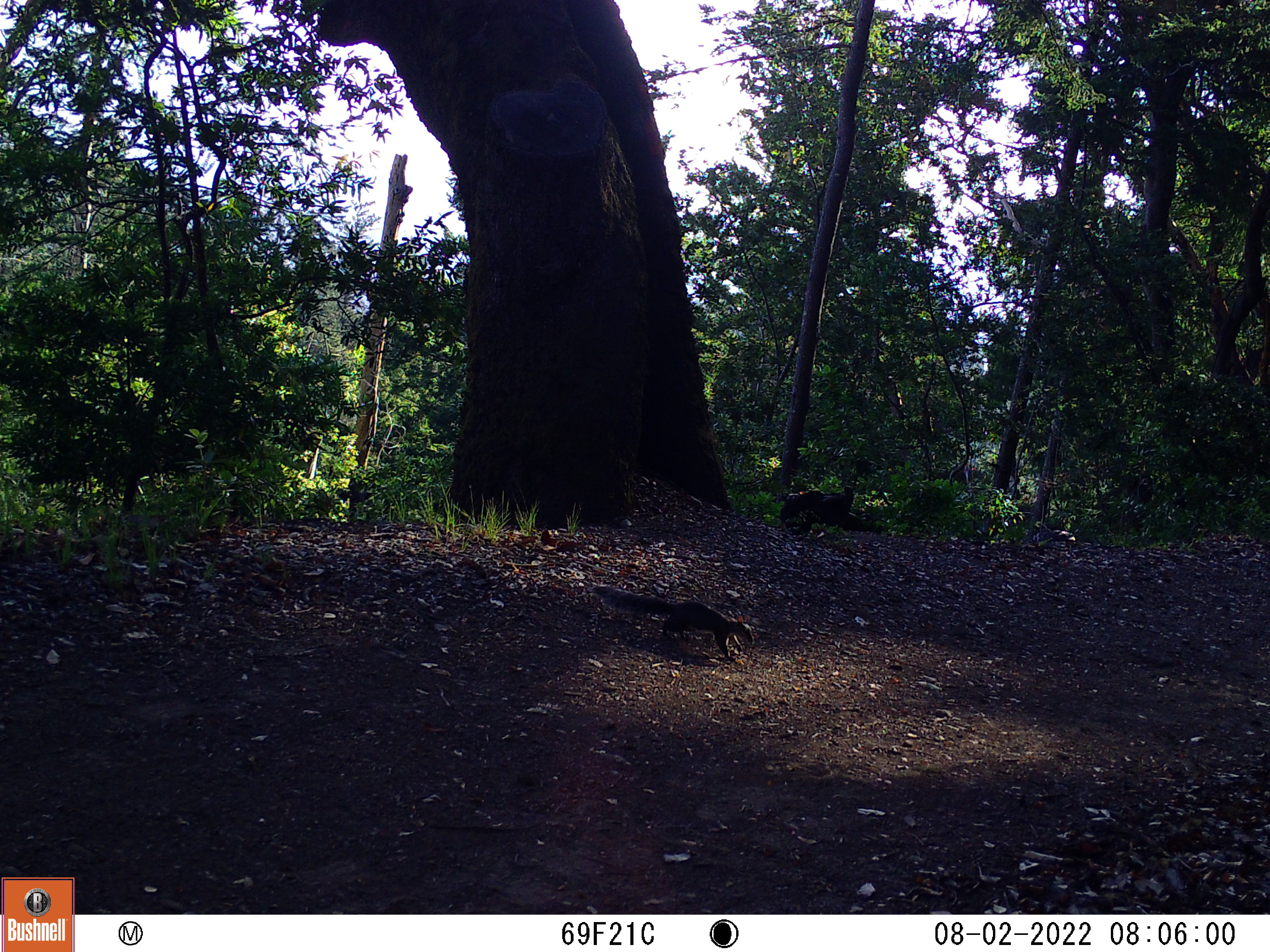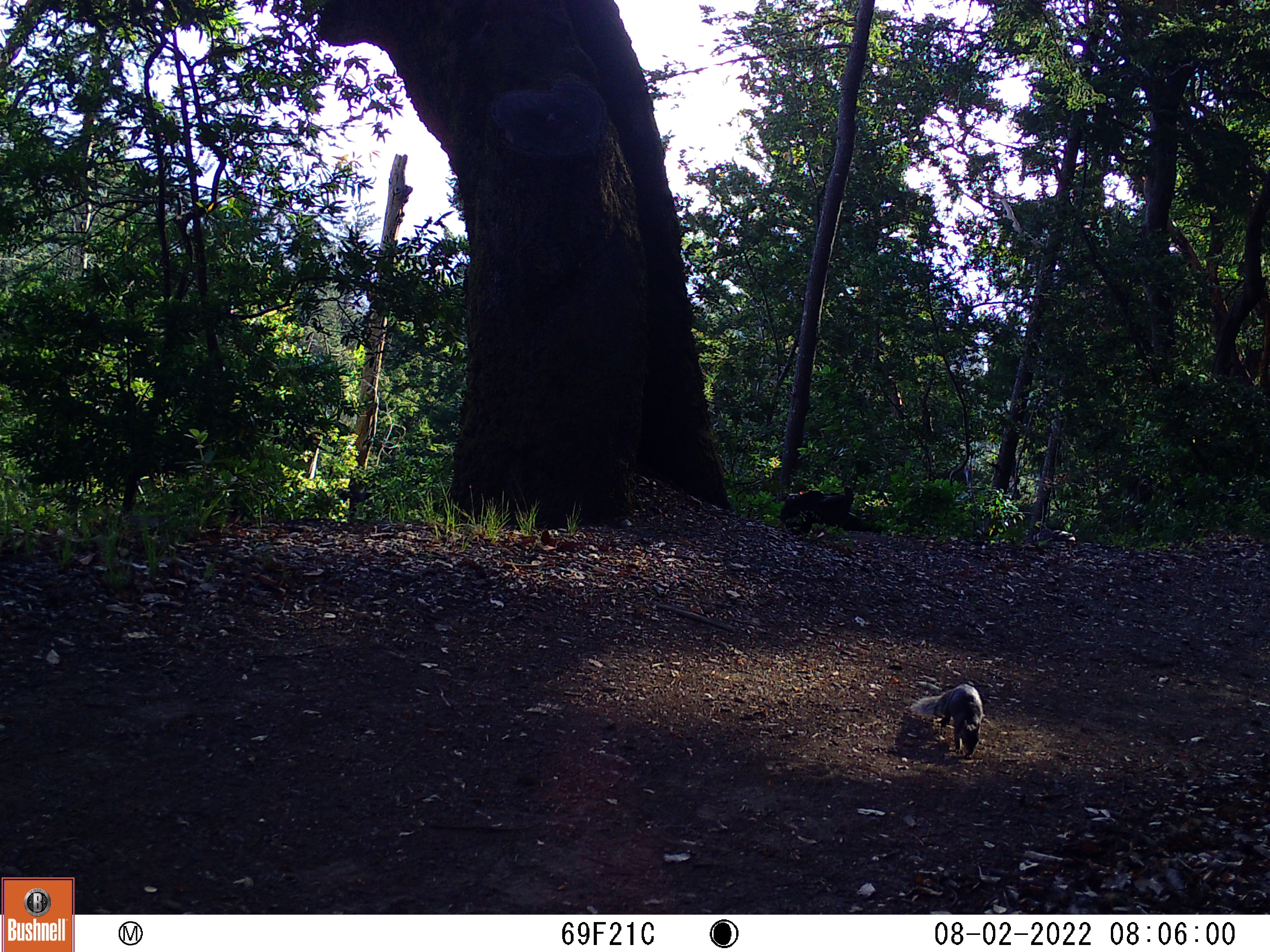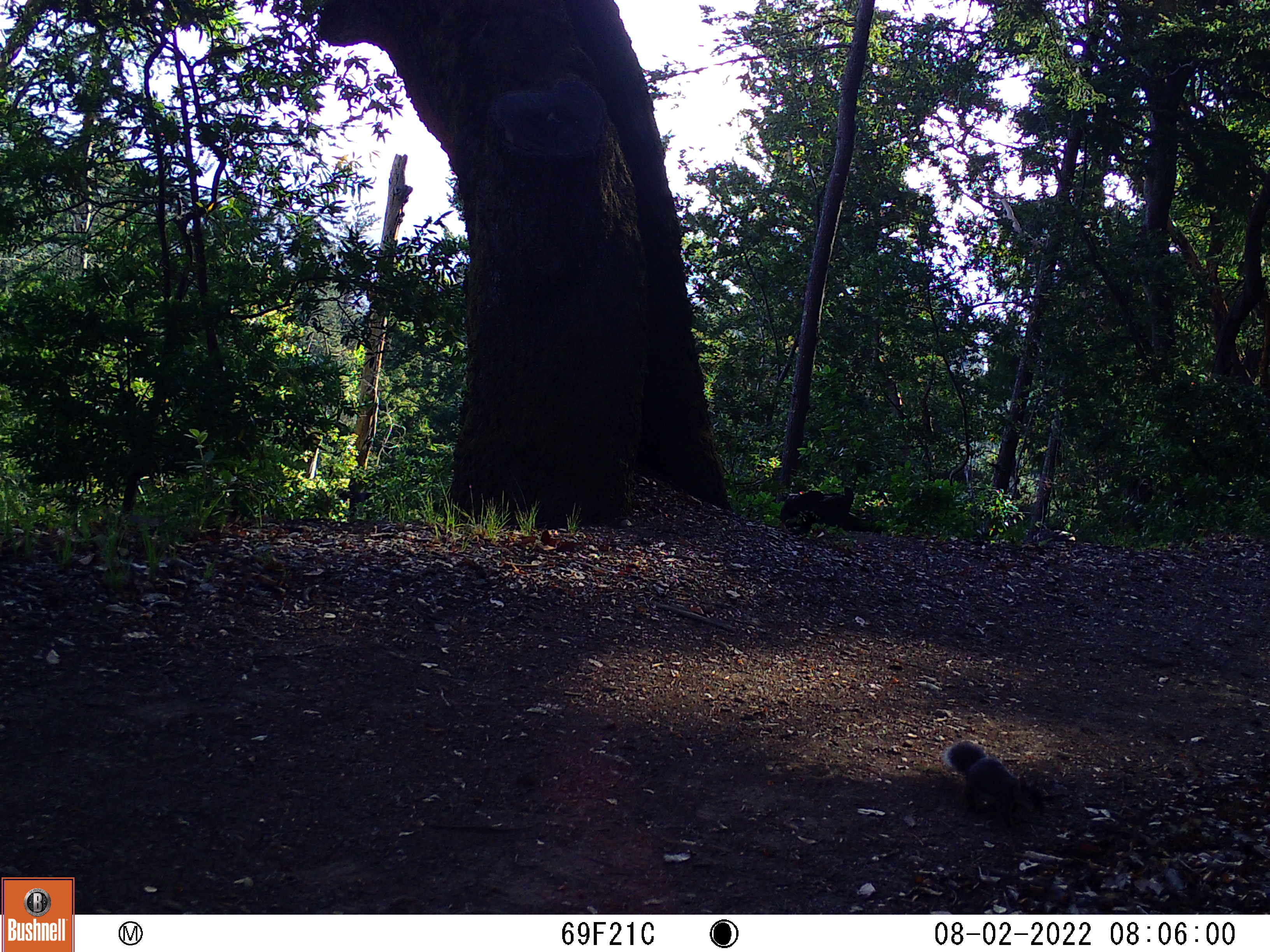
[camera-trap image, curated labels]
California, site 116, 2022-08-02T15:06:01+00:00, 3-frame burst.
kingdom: Animalia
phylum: Chordata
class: Mammalia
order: Rodentia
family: Sciuridae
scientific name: Sciuridae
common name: squirrel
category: unknown squirrel